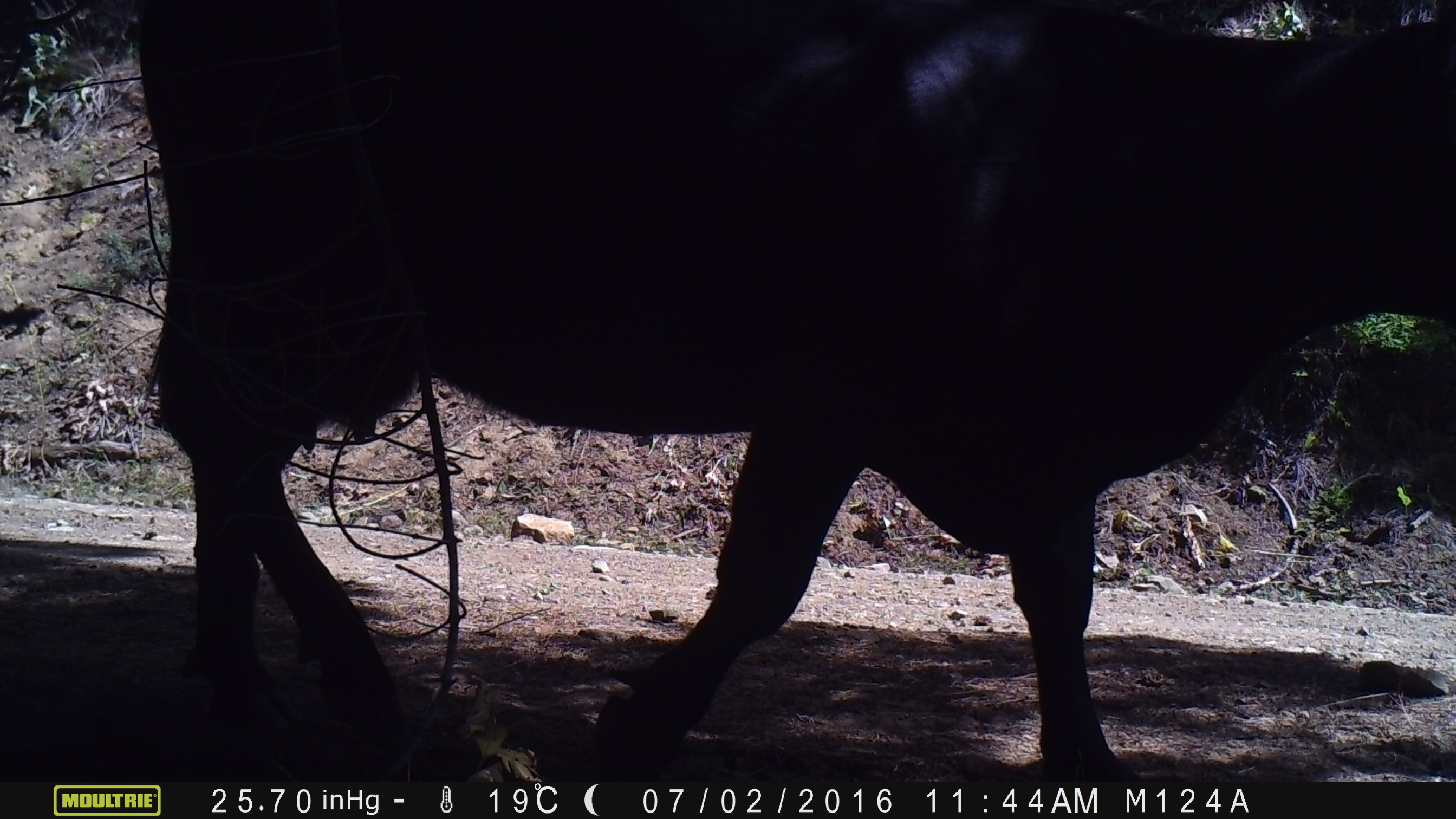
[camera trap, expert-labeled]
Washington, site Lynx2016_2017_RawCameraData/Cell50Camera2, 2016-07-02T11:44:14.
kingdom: Animalia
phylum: Chordata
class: Mammalia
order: Artiodactyla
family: Bovidae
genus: Bos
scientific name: Bos taurus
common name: domestic cattle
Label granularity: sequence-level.